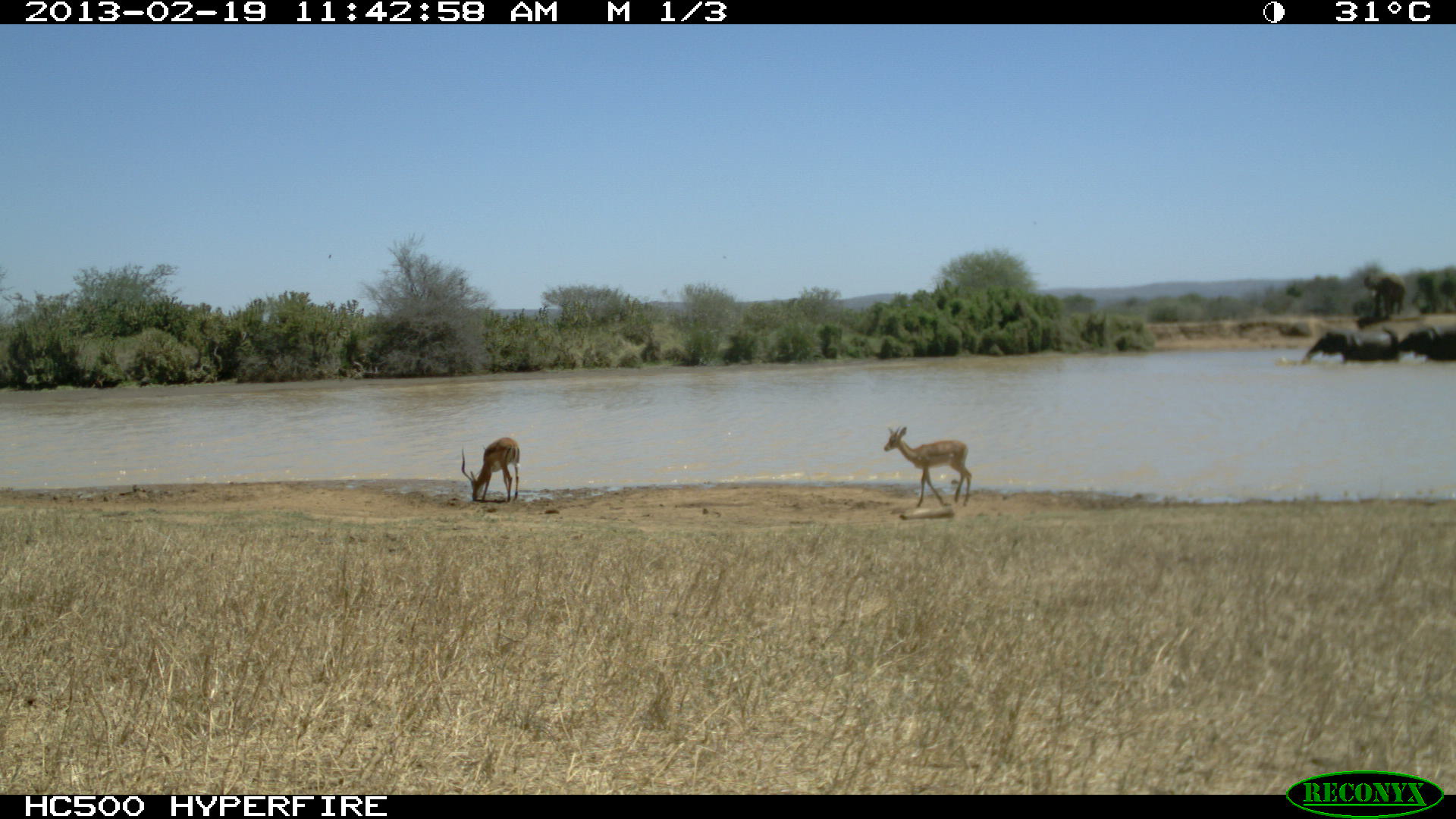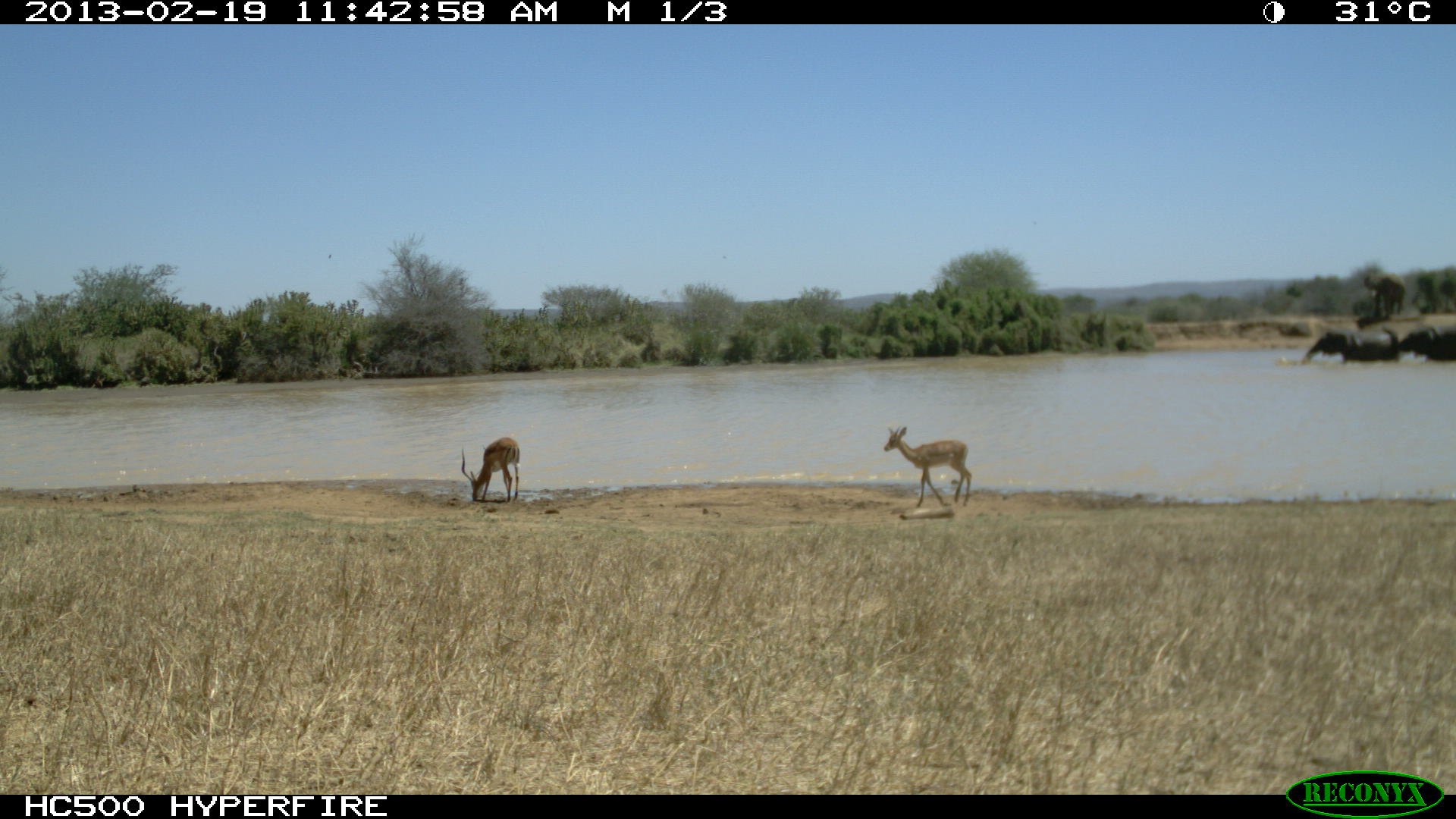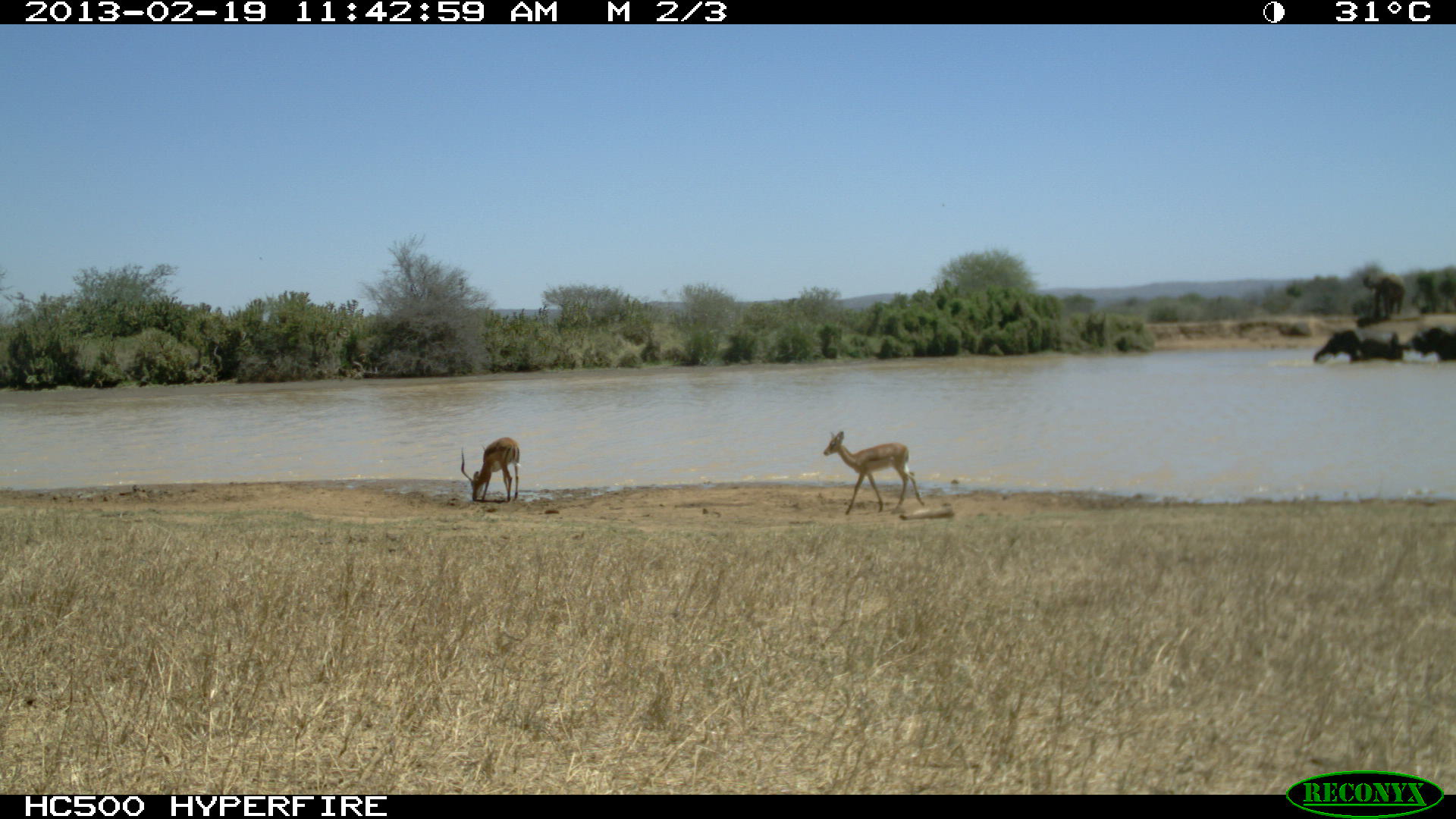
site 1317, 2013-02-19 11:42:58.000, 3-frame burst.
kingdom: Animalia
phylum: Chordata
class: Mammalia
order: Artiodactyla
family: Bovidae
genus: Aepyceros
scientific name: Aepyceros melampus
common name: impala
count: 3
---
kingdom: Animalia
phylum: Chordata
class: Mammalia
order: Proboscidea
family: Elephantidae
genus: Loxodonta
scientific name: Loxodonta africana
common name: african bush elephant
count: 4